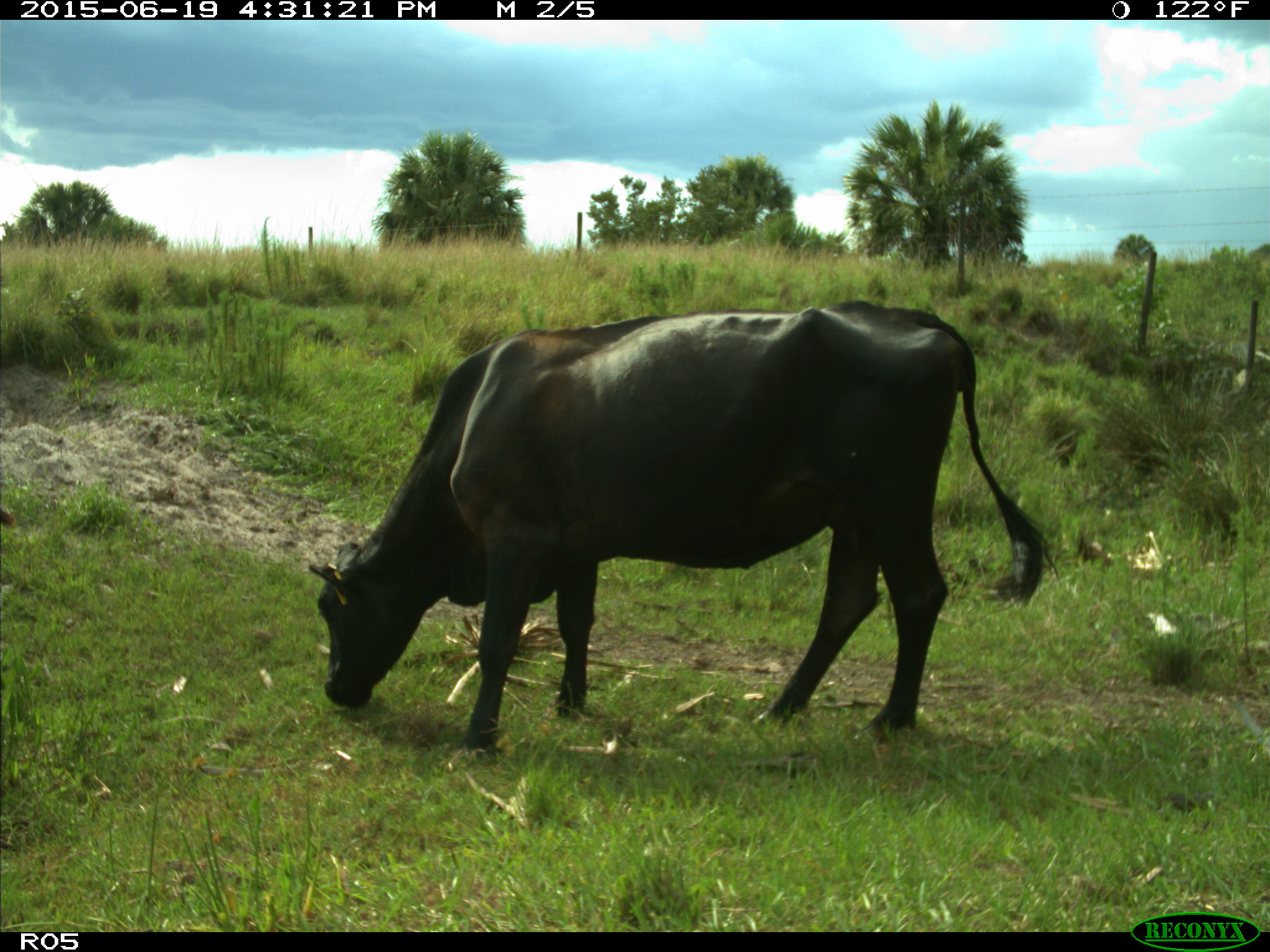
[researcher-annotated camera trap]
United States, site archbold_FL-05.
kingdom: Animalia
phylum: Chordata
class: Mammalia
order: Artiodactyla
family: Bovidae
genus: Bos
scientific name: Bos taurus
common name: domestic cow